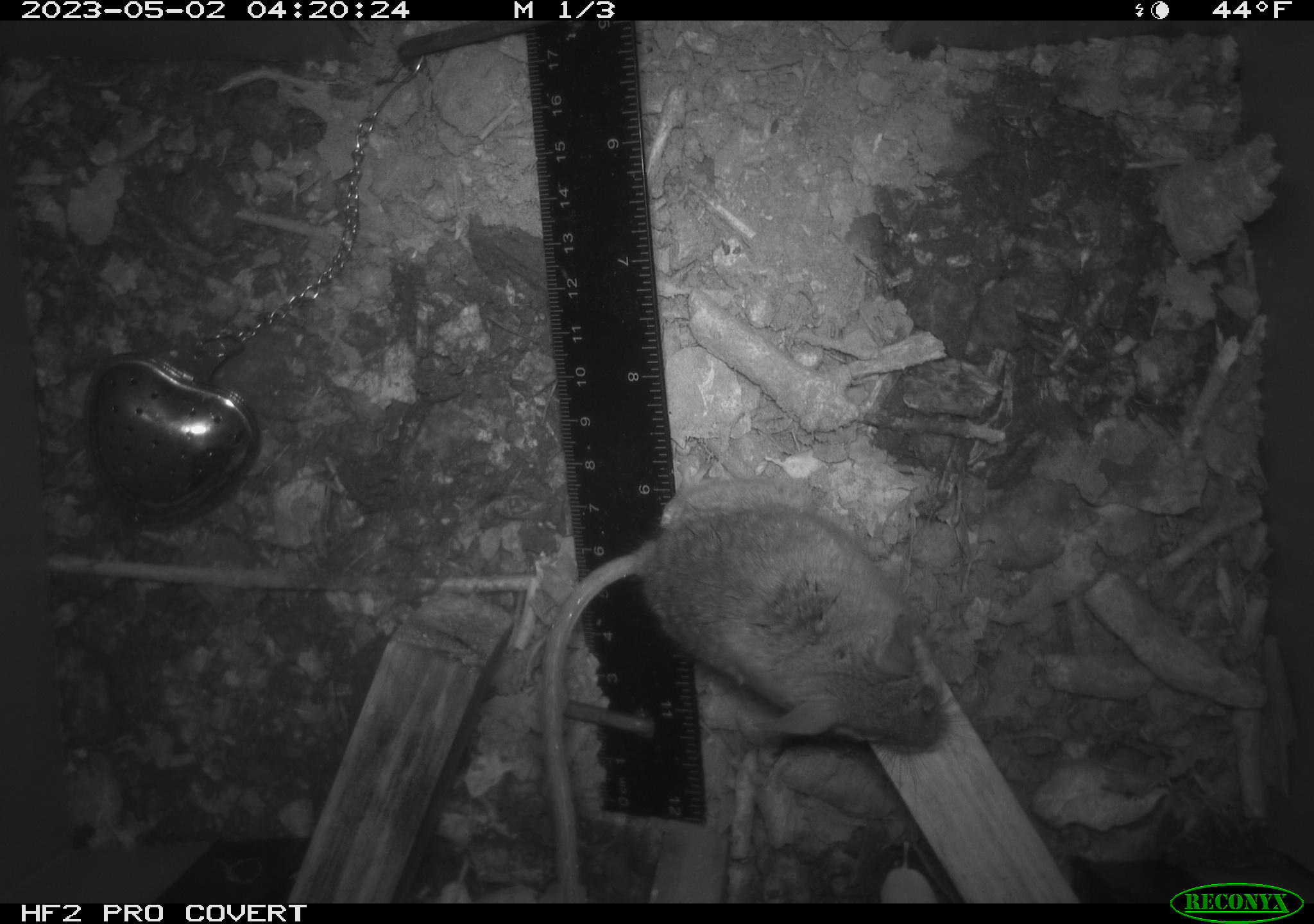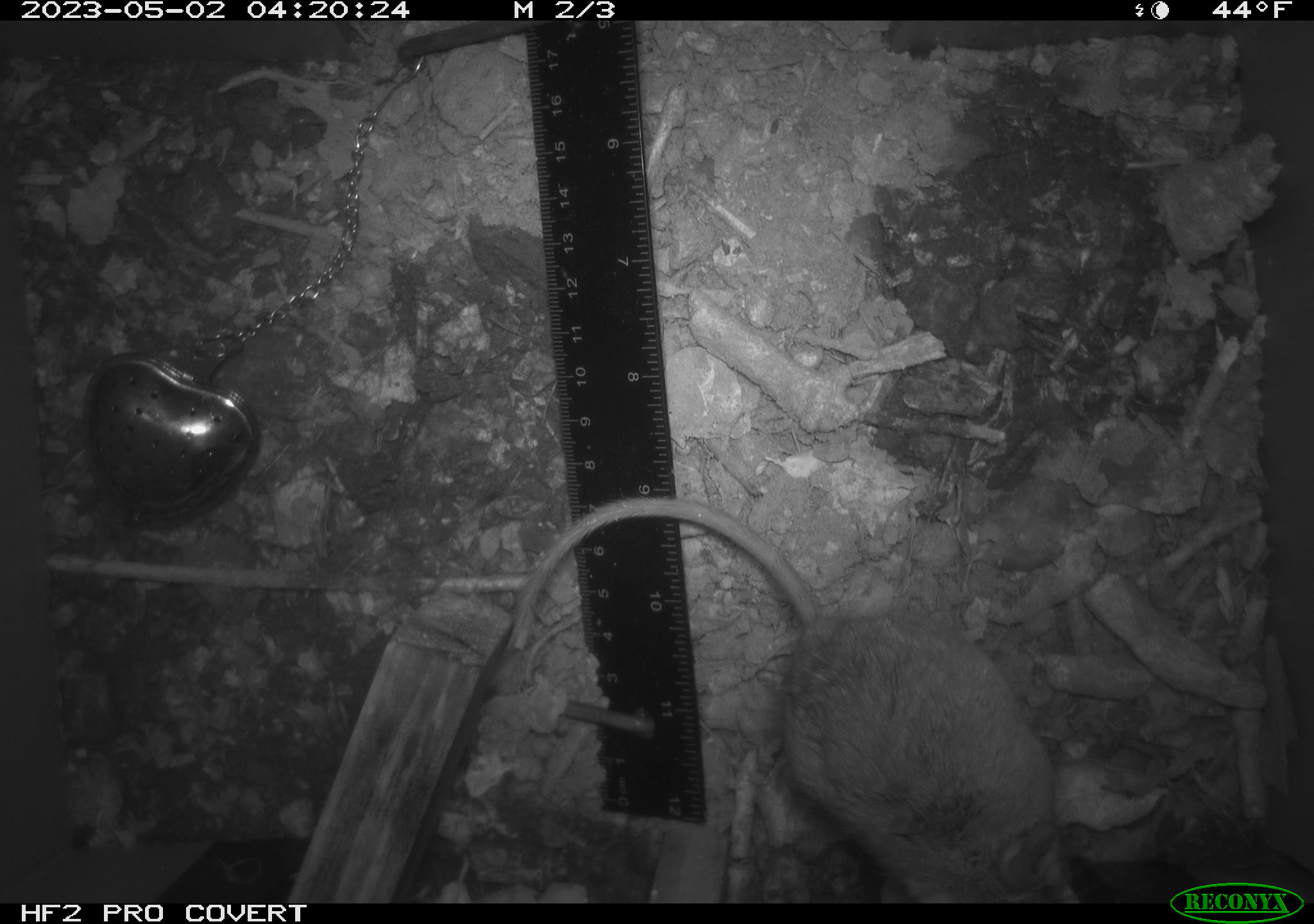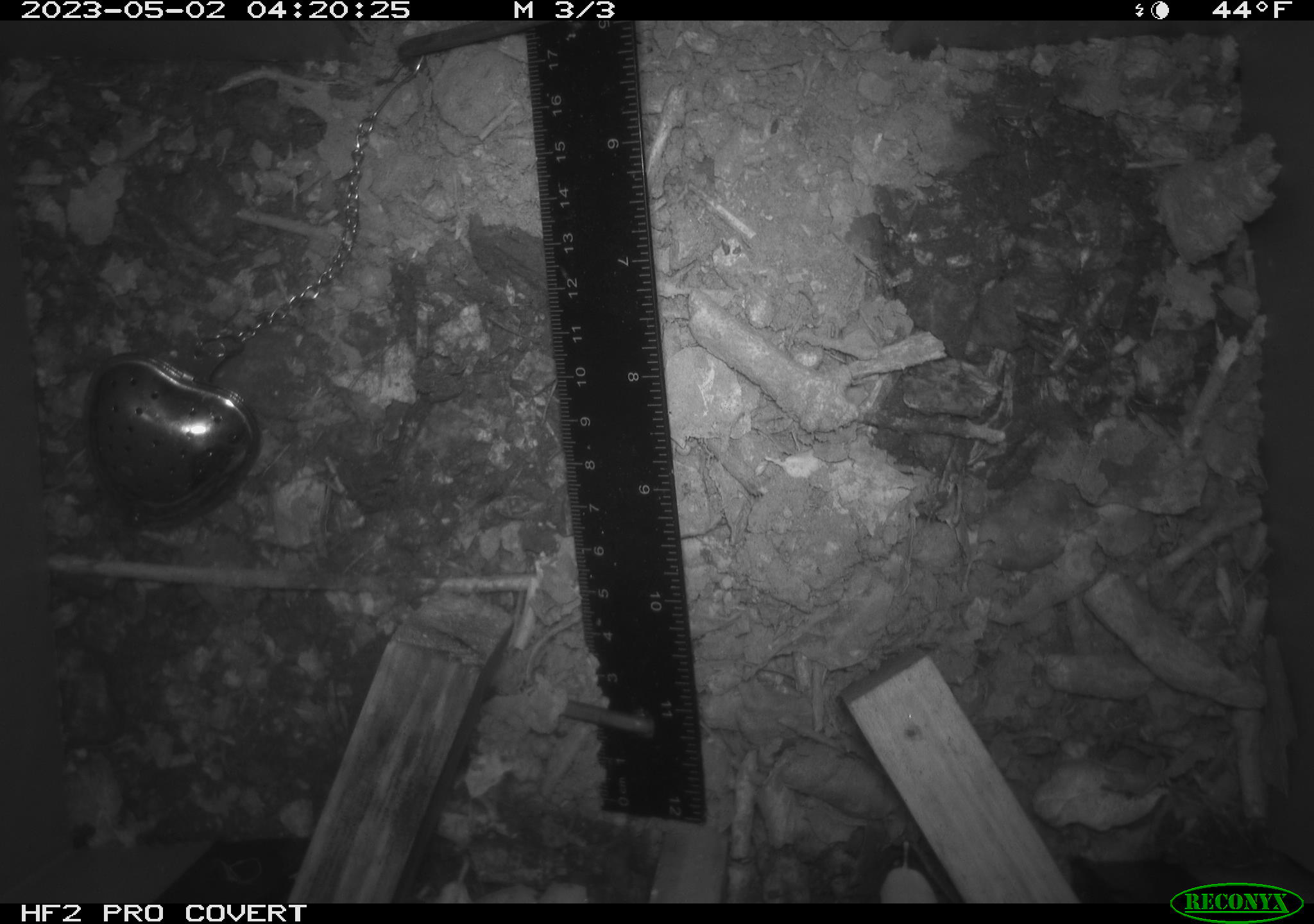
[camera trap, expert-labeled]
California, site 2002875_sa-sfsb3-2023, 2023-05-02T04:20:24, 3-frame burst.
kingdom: Animalia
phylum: Chordata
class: Mammalia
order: Rodentia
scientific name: Rodentia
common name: mouse species